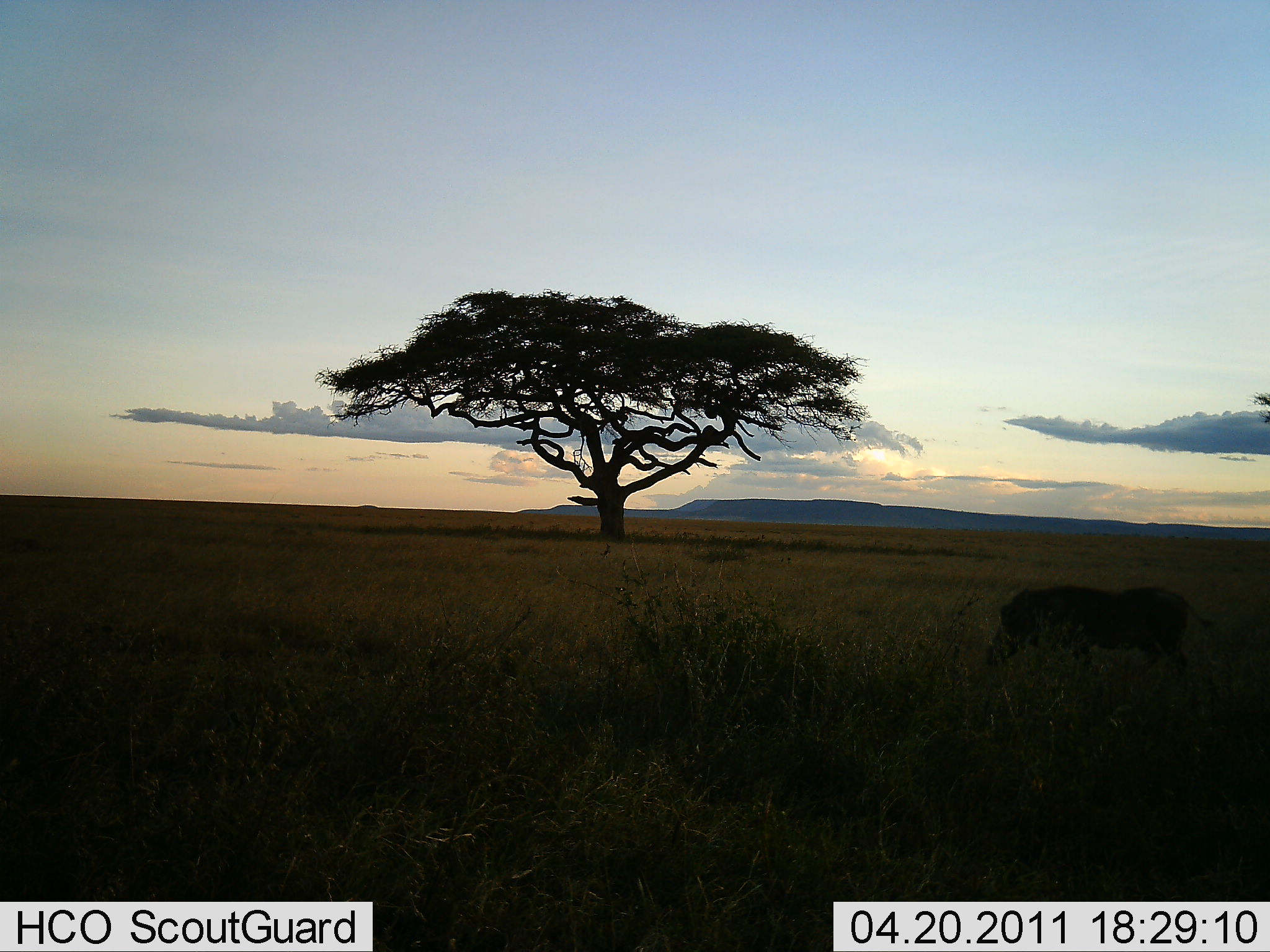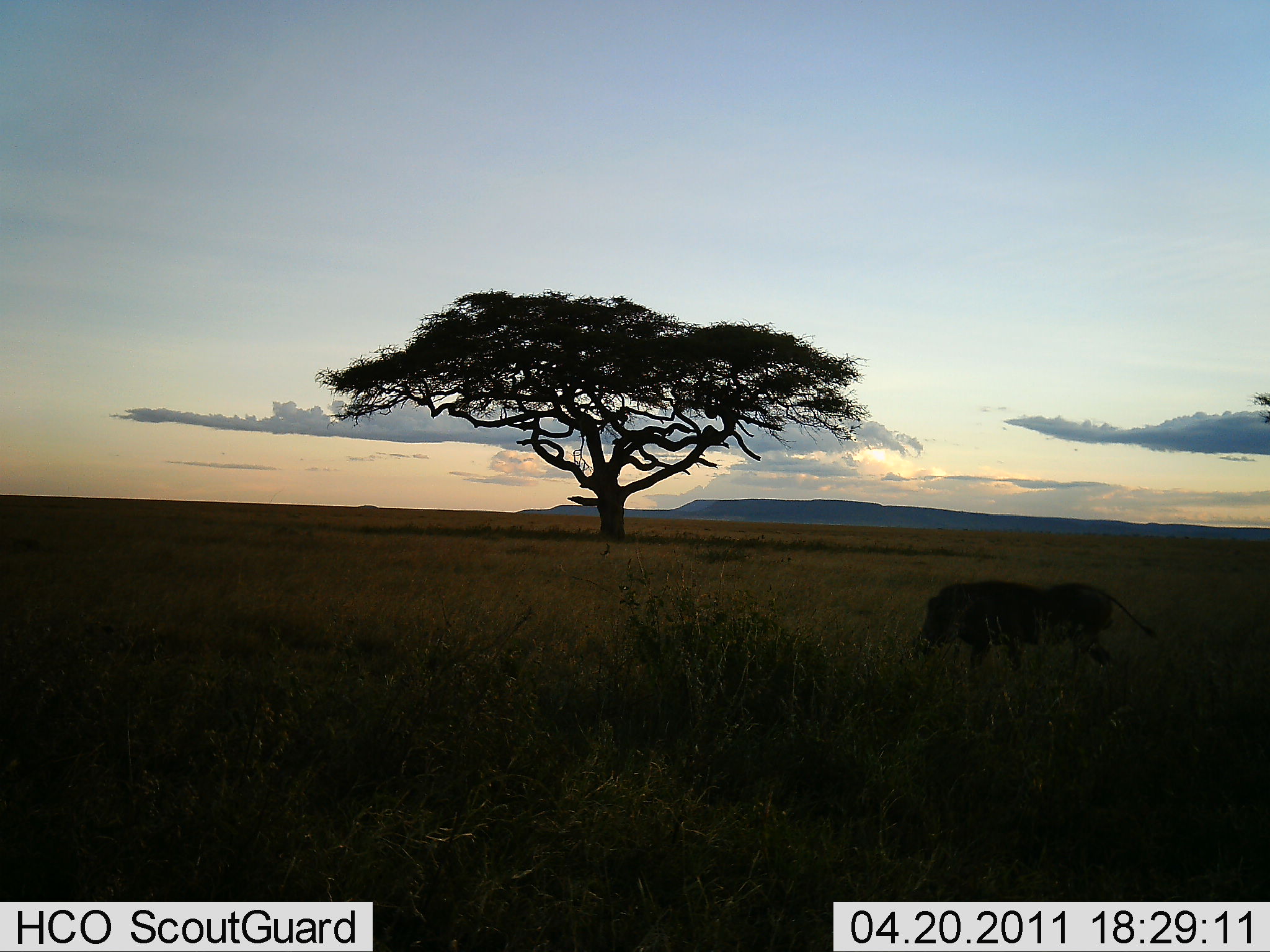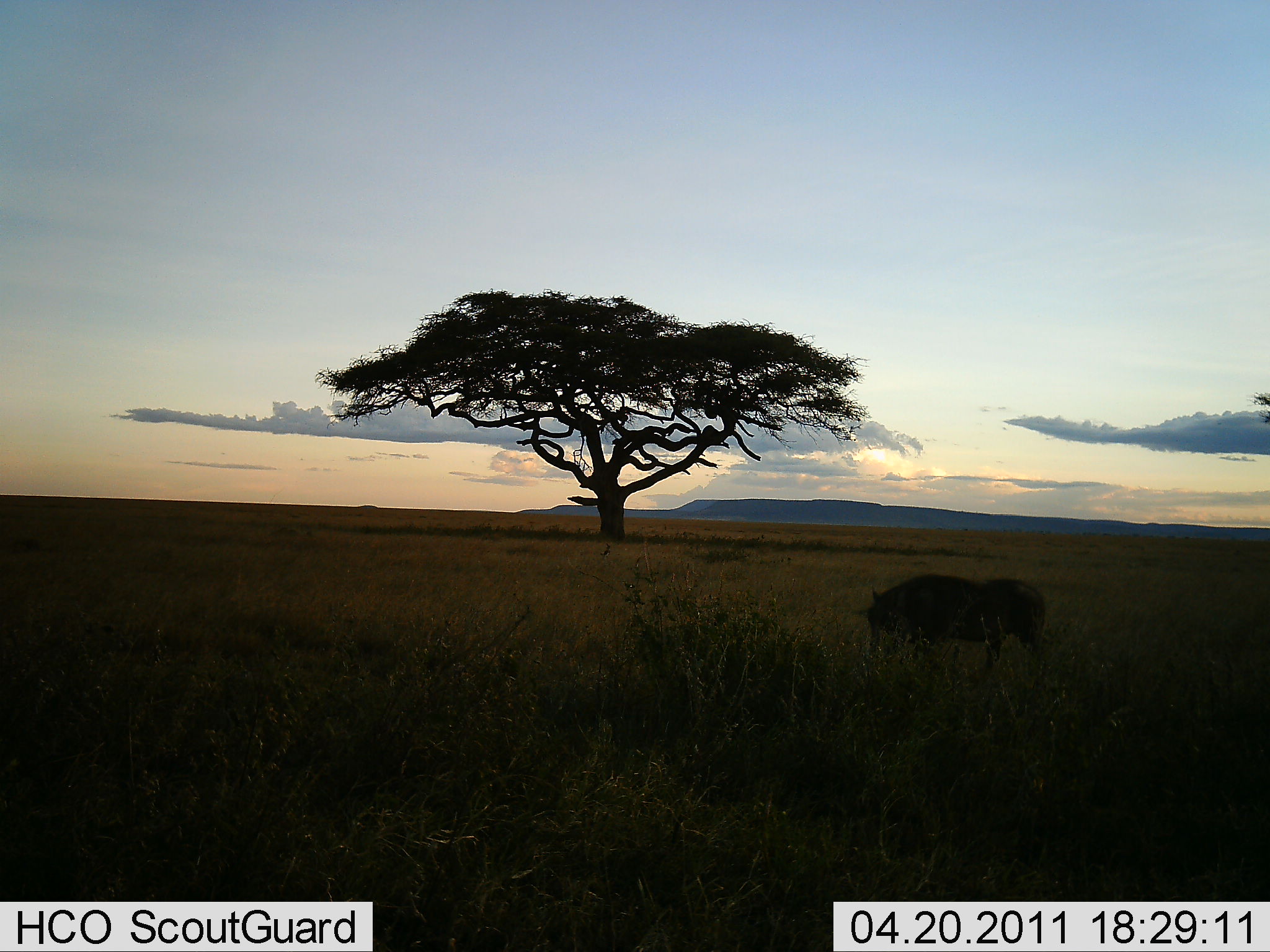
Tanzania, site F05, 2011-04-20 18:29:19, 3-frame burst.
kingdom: Animalia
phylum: Chordata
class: Mammalia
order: Artiodactyla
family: Suidae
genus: Phacochoerus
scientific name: Phacochoerus africanus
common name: warthog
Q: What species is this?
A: Warthog (Phacochoerus africanus).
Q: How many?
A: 1.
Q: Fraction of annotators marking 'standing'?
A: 9%.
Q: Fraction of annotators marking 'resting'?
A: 0%.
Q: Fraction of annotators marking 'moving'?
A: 91%.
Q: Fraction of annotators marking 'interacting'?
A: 0%.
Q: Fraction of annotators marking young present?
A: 0%.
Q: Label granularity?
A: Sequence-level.